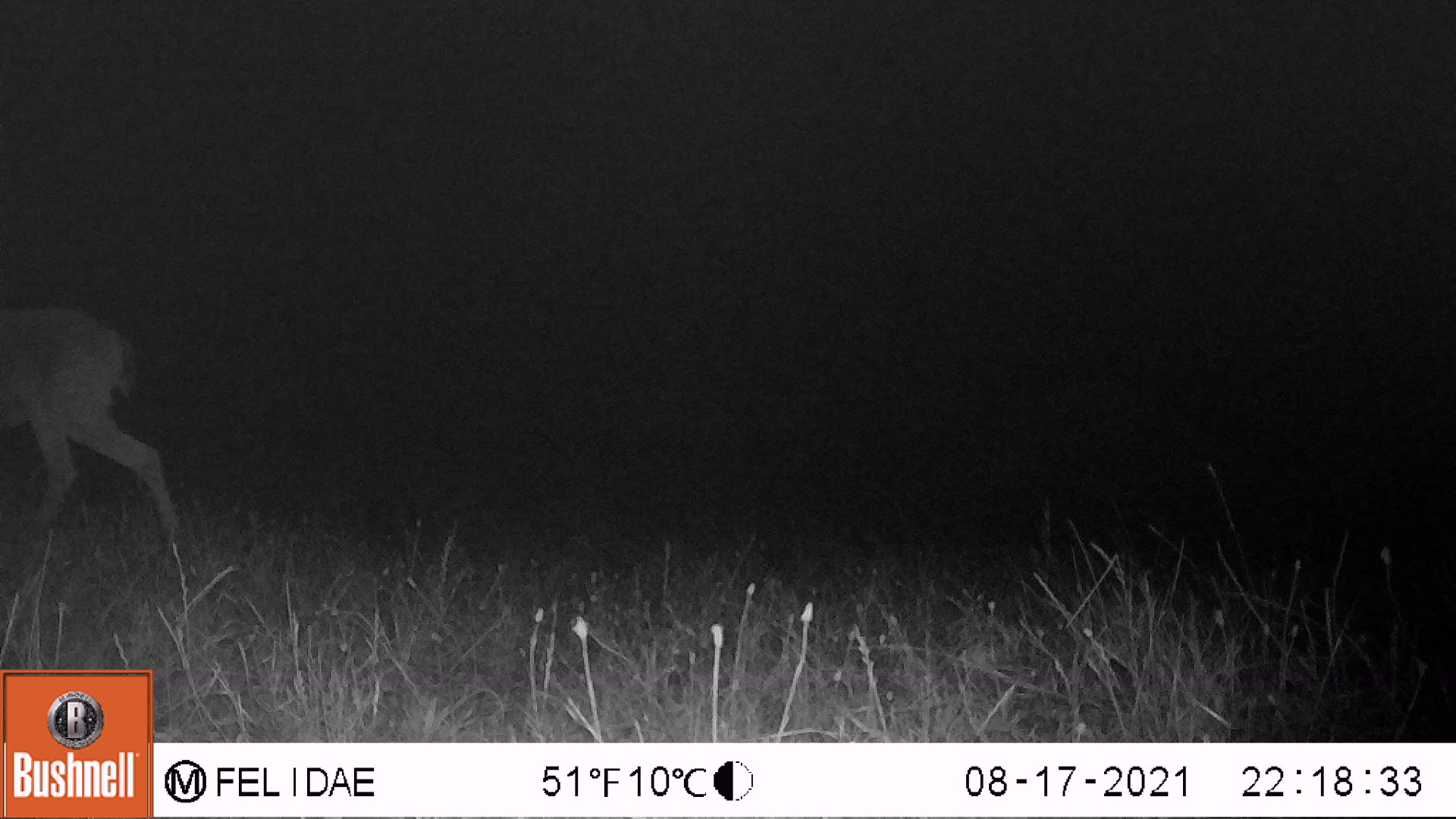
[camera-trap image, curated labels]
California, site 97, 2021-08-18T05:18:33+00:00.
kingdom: Animalia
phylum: Chordata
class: Mammalia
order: Artiodactyla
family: Cervidae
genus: Odocoileus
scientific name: Odocoileus hemionus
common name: mule deer